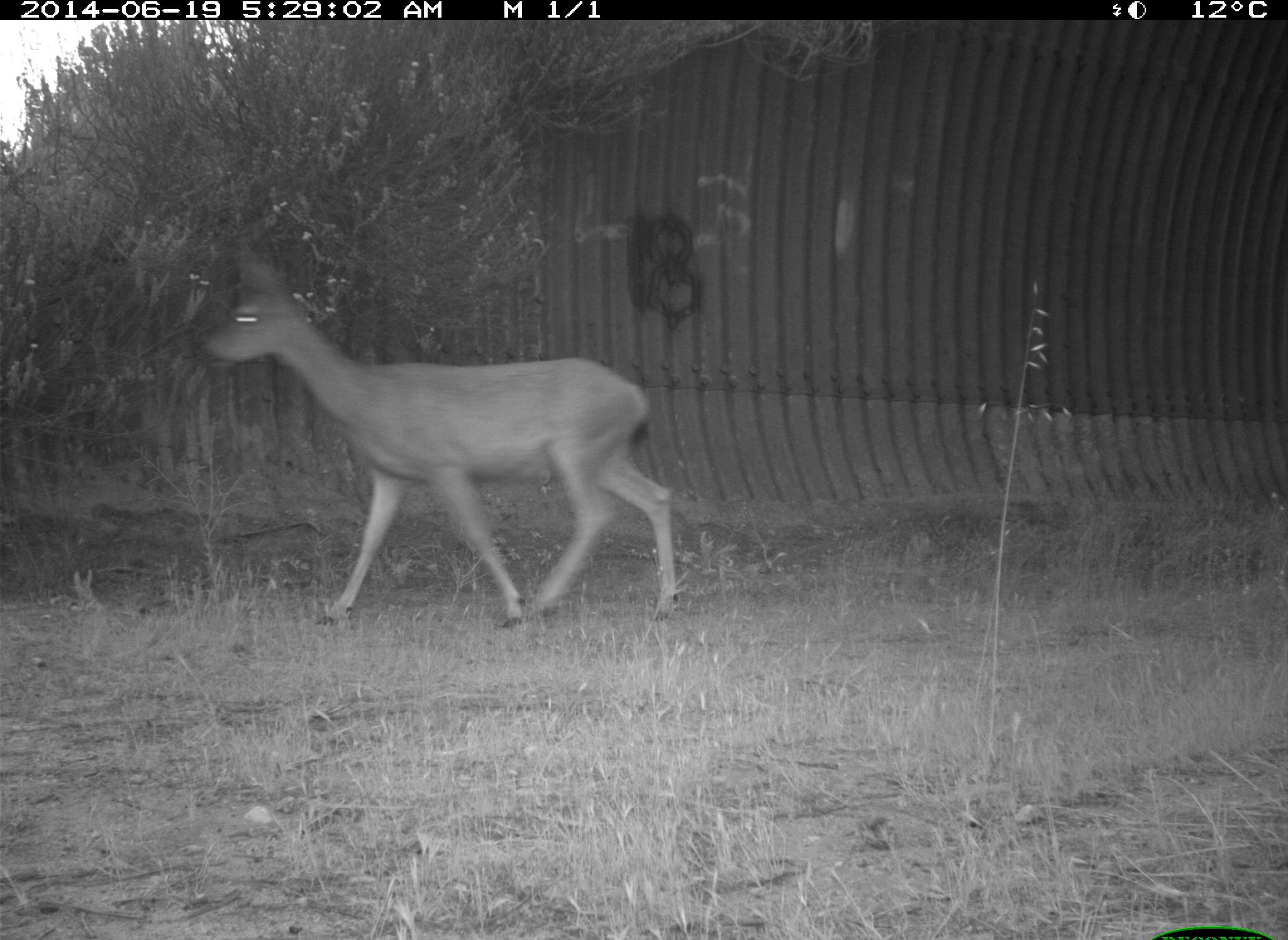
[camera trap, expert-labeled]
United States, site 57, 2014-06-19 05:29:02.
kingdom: Animalia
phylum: Chordata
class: Mammalia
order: Artiodactyla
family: Cervidae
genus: Odocoileus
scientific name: Odocoileus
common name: deer